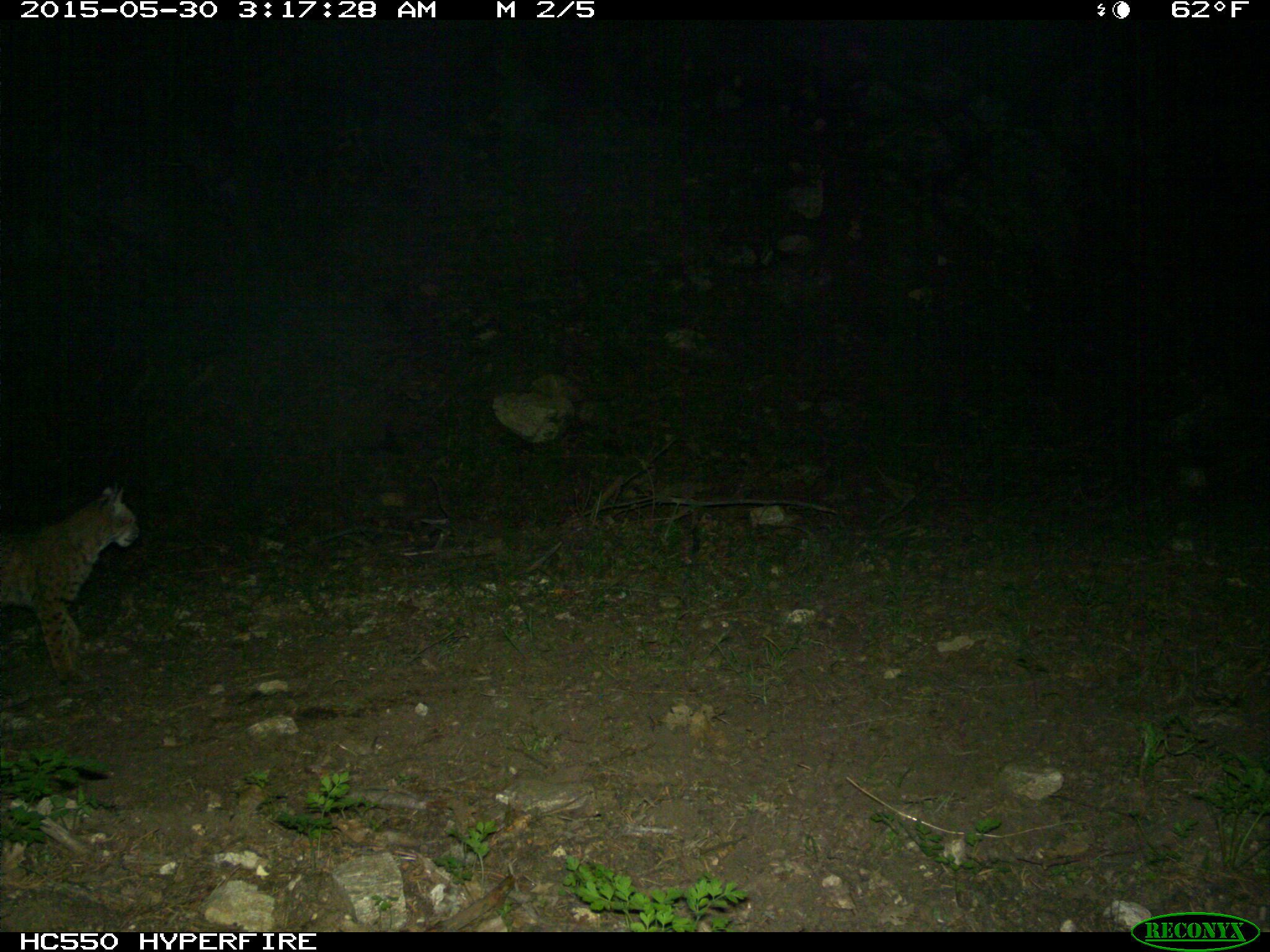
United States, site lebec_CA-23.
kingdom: Animalia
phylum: Chordata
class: Mammalia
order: Carnivora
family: Felidae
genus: Lynx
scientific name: Lynx rufus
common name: bobcat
Lynx rufus (bobcat).